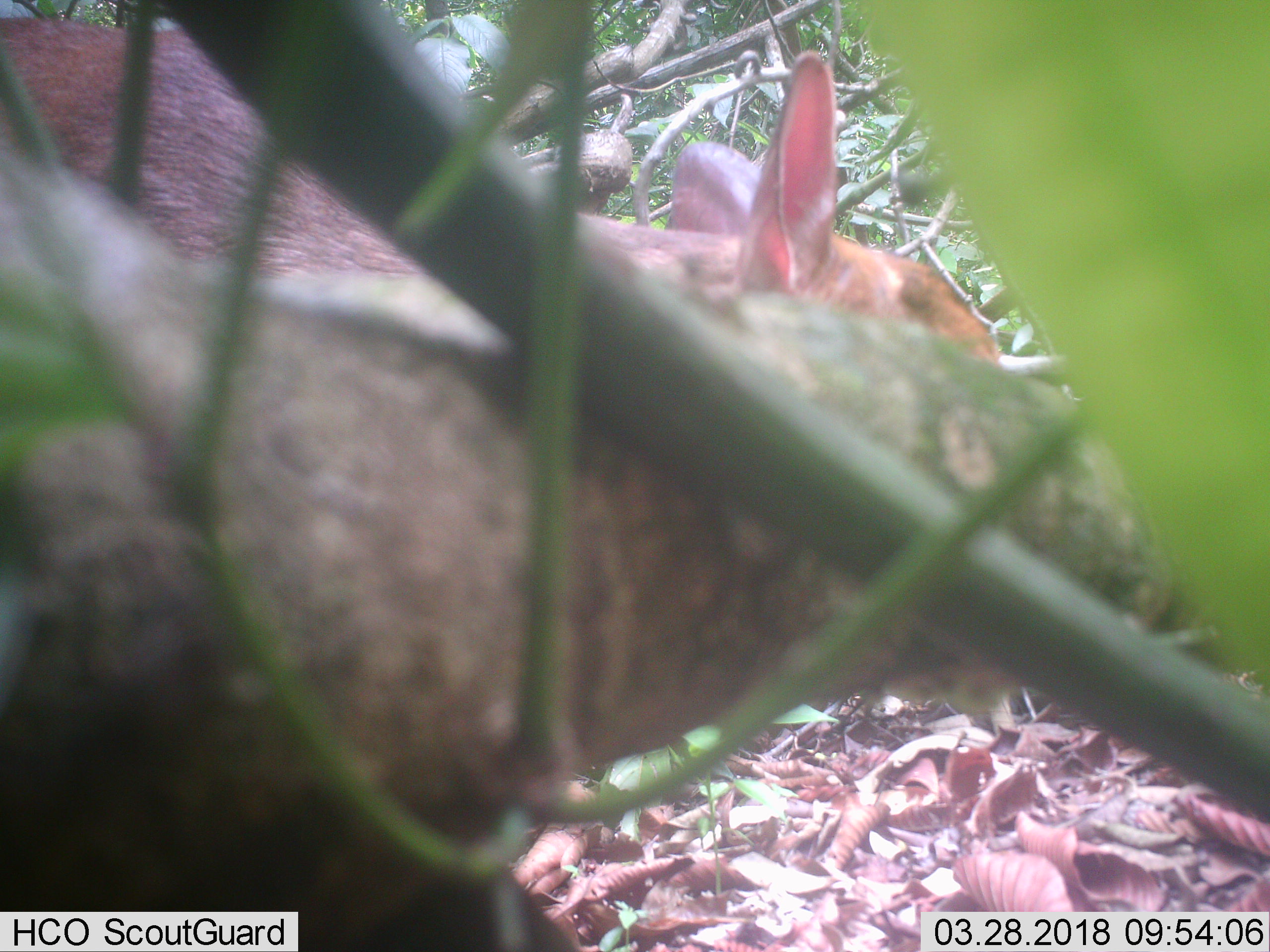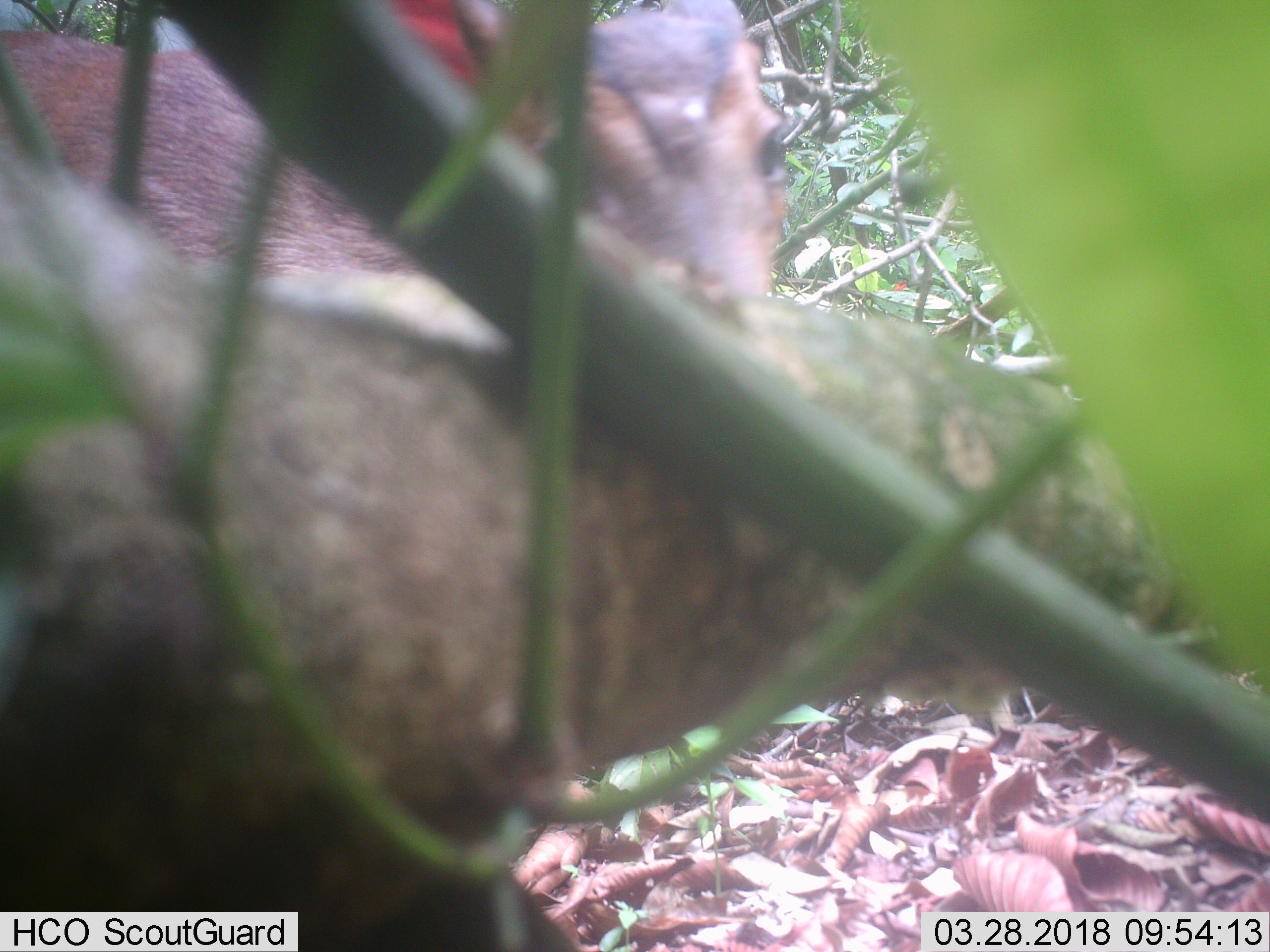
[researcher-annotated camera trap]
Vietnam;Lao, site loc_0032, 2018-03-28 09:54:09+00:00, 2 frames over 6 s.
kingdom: Animalia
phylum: Chordata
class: Mammalia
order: Artiodactyla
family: Cervidae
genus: Muntiacus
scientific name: Muntiacus vuquangensis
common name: large-antlered muntjac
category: large antlered muntjac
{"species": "large antlered muntjac (large-antlered muntjac) (Muntiacus vuquangensis)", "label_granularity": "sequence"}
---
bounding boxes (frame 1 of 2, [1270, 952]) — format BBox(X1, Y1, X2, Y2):
large antlered muntjac: BBox(0, 10, 1002, 367)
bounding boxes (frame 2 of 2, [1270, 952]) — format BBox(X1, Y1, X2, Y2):
large antlered muntjac: BBox(0, 0, 792, 296)